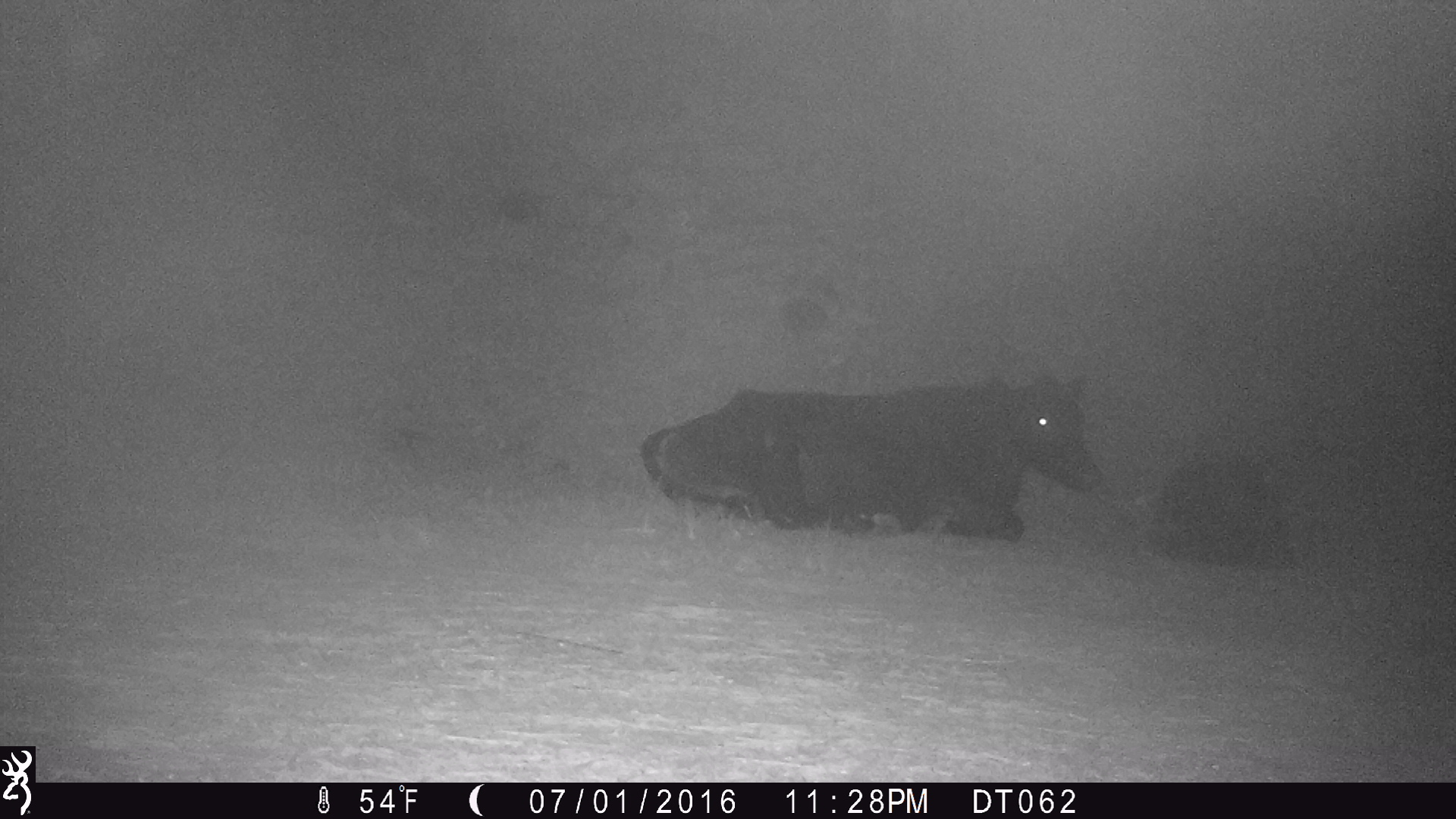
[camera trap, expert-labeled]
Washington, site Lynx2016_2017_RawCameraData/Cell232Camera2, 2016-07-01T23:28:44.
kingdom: Animalia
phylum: Chordata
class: Mammalia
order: Artiodactyla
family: Bovidae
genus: Bos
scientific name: Bos taurus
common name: domestic cattle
Domestic cattle (Bos taurus). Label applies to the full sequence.